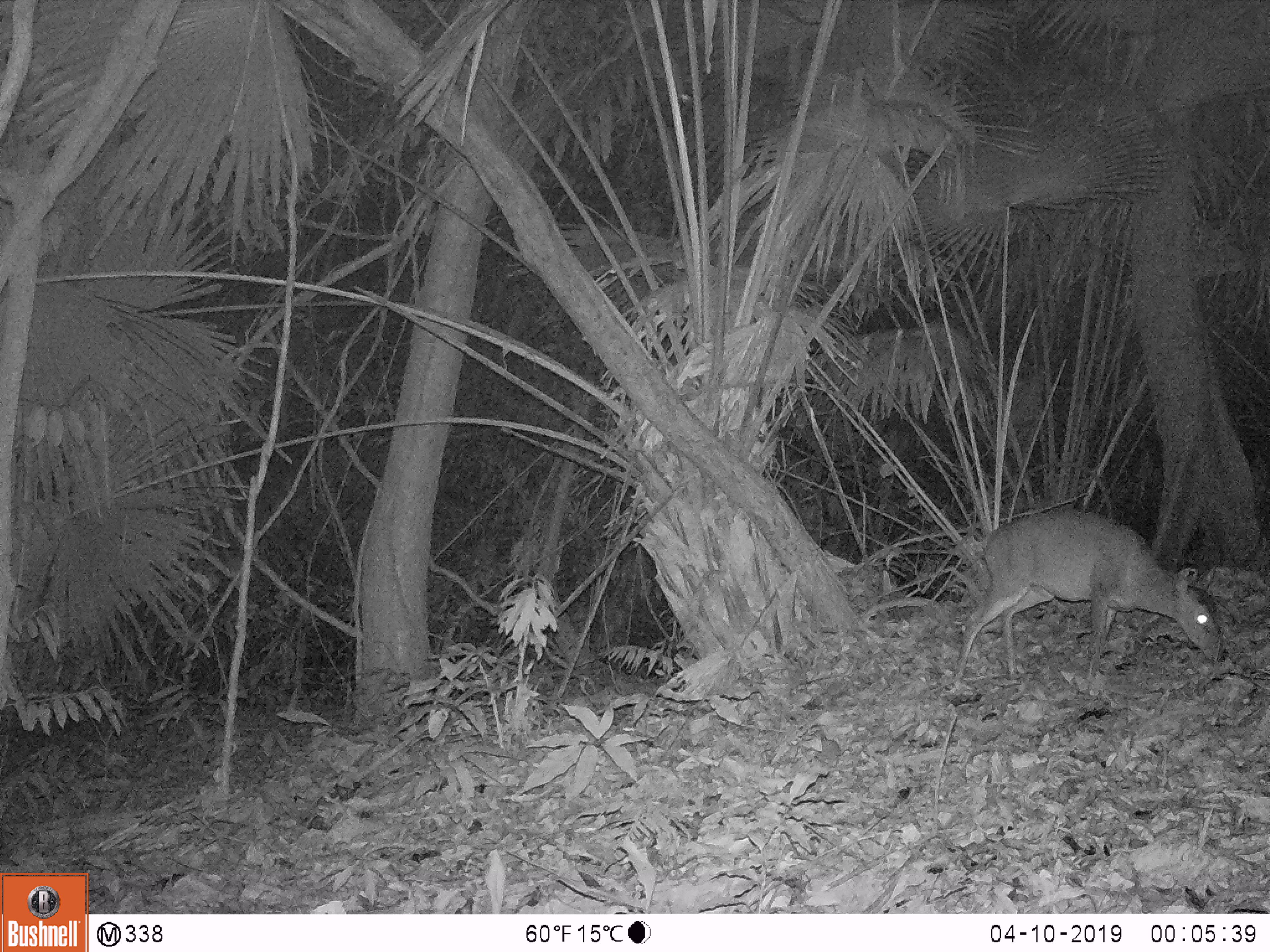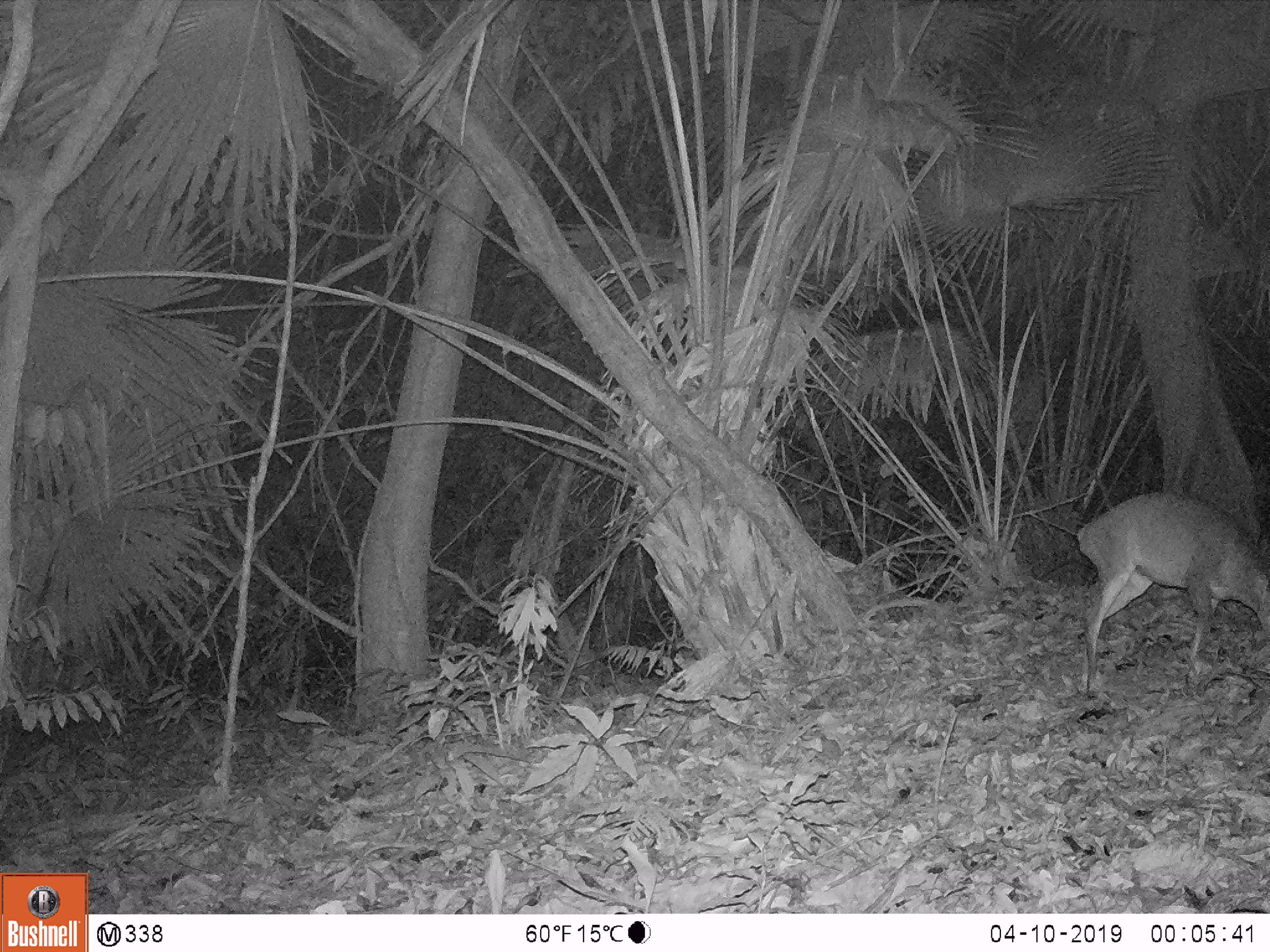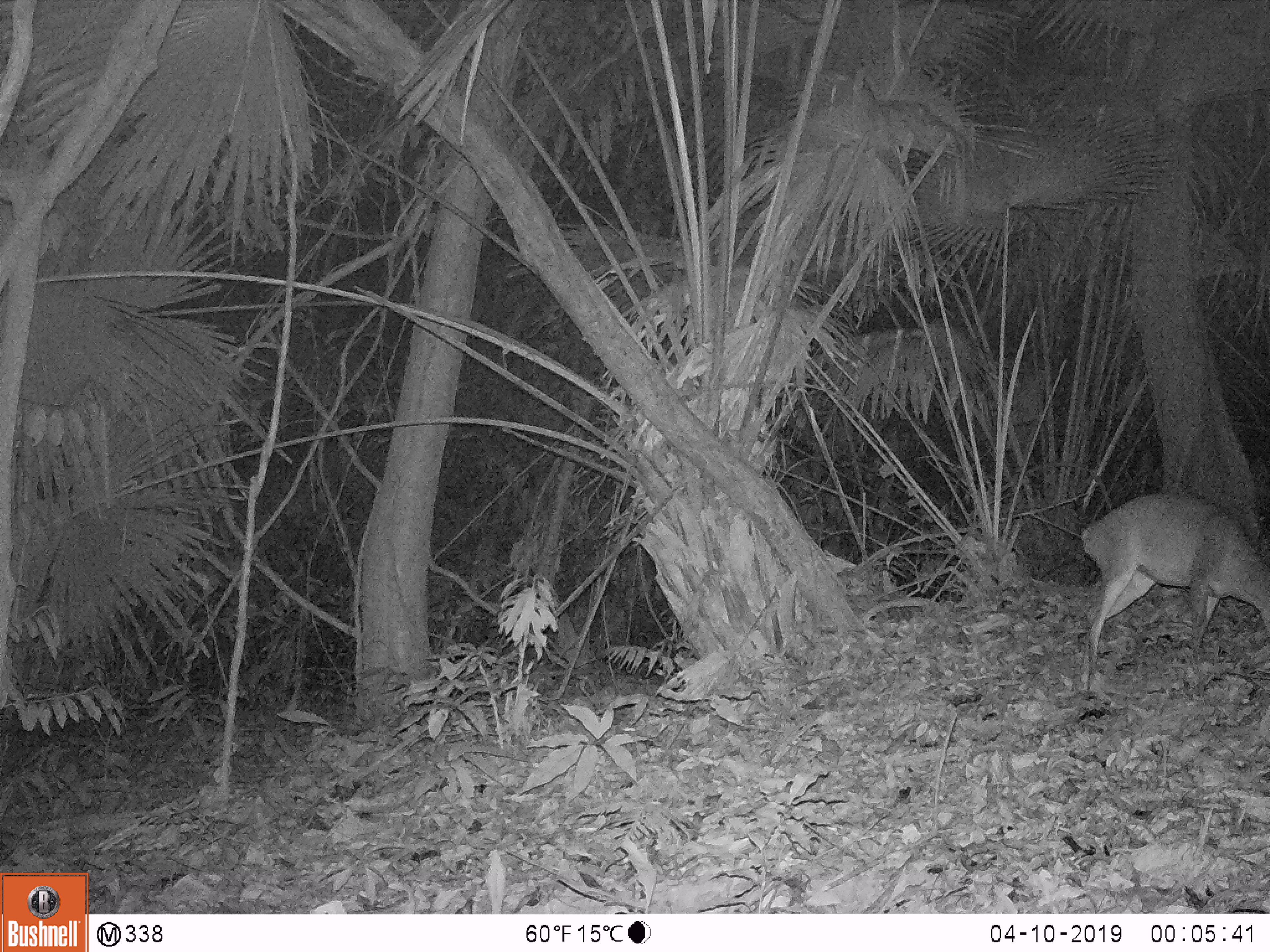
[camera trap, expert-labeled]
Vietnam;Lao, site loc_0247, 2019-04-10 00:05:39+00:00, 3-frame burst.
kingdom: Animalia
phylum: Chordata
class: Mammalia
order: Artiodactyla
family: Cervidae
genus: Muntiacus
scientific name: Muntiacus vuquangensis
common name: large-antlered muntjac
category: large antlered muntjac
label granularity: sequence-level